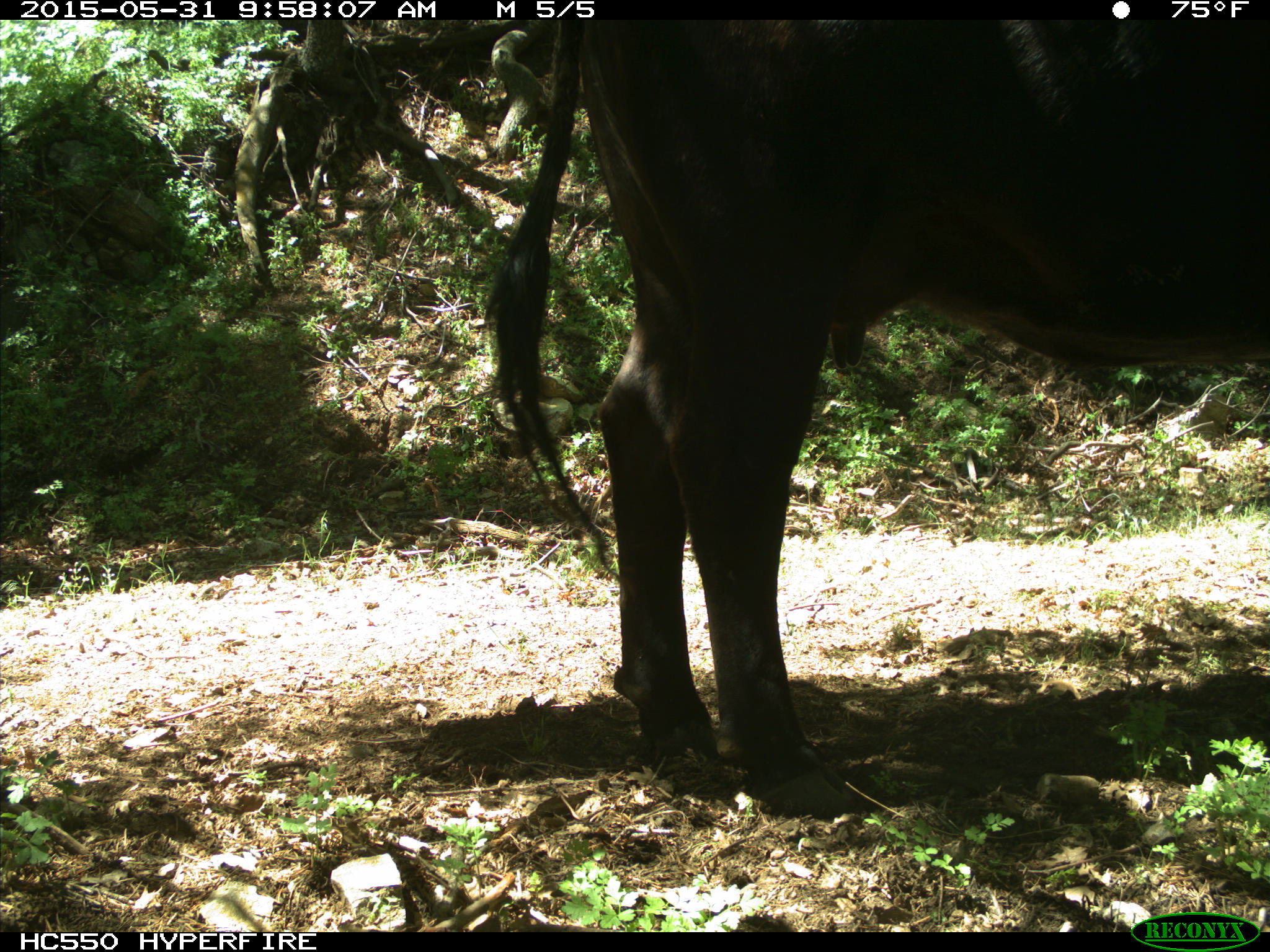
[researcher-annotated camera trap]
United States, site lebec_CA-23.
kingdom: Animalia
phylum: Chordata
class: Mammalia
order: Artiodactyla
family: Bovidae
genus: Bos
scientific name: Bos taurus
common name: domestic cow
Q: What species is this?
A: Bos taurus (domestic cow).